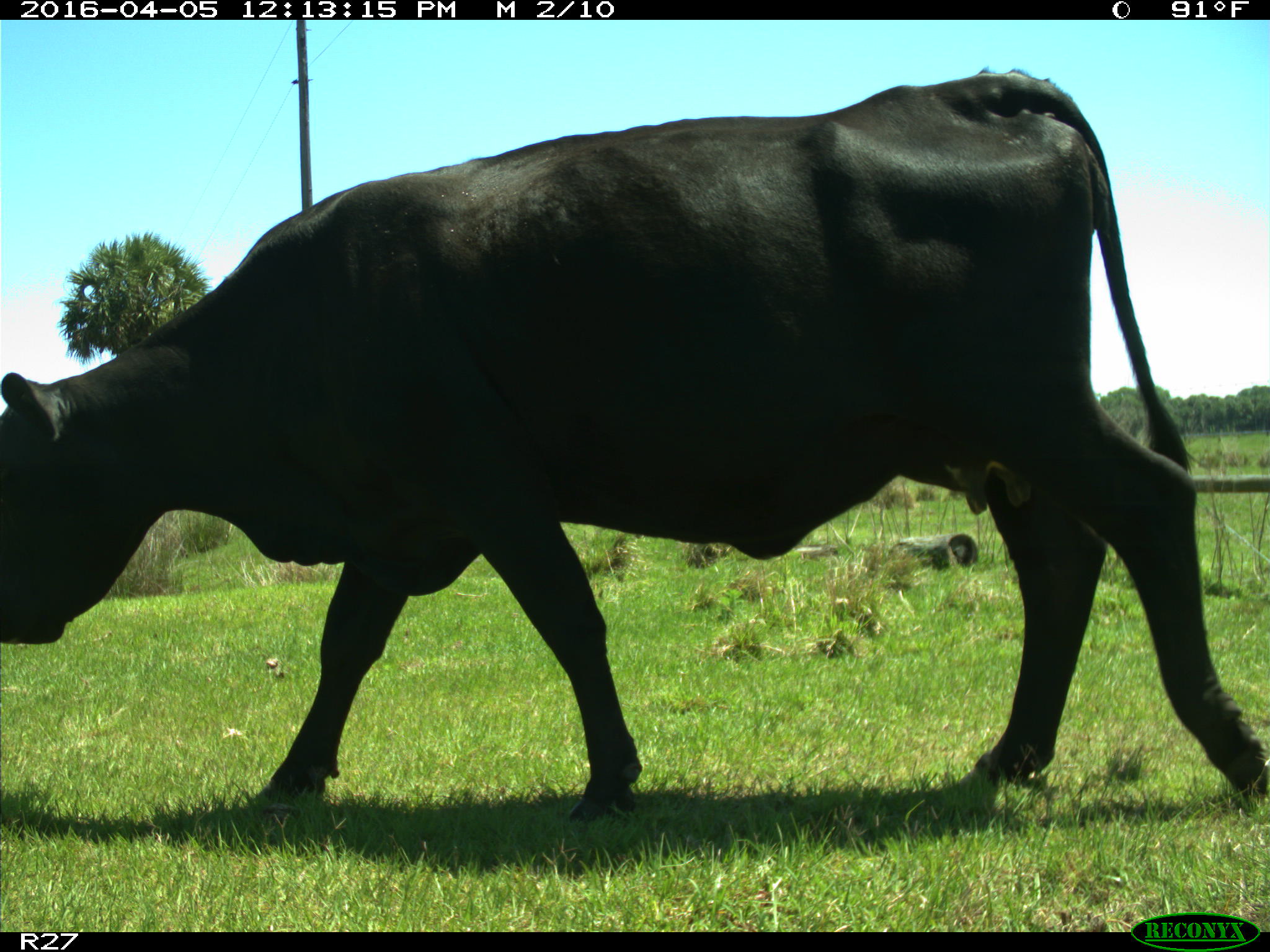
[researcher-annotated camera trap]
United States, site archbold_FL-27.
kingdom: Animalia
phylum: Chordata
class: Mammalia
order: Artiodactyla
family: Bovidae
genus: Bos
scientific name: Bos taurus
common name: domestic cow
Bos taurus (domestic cow).